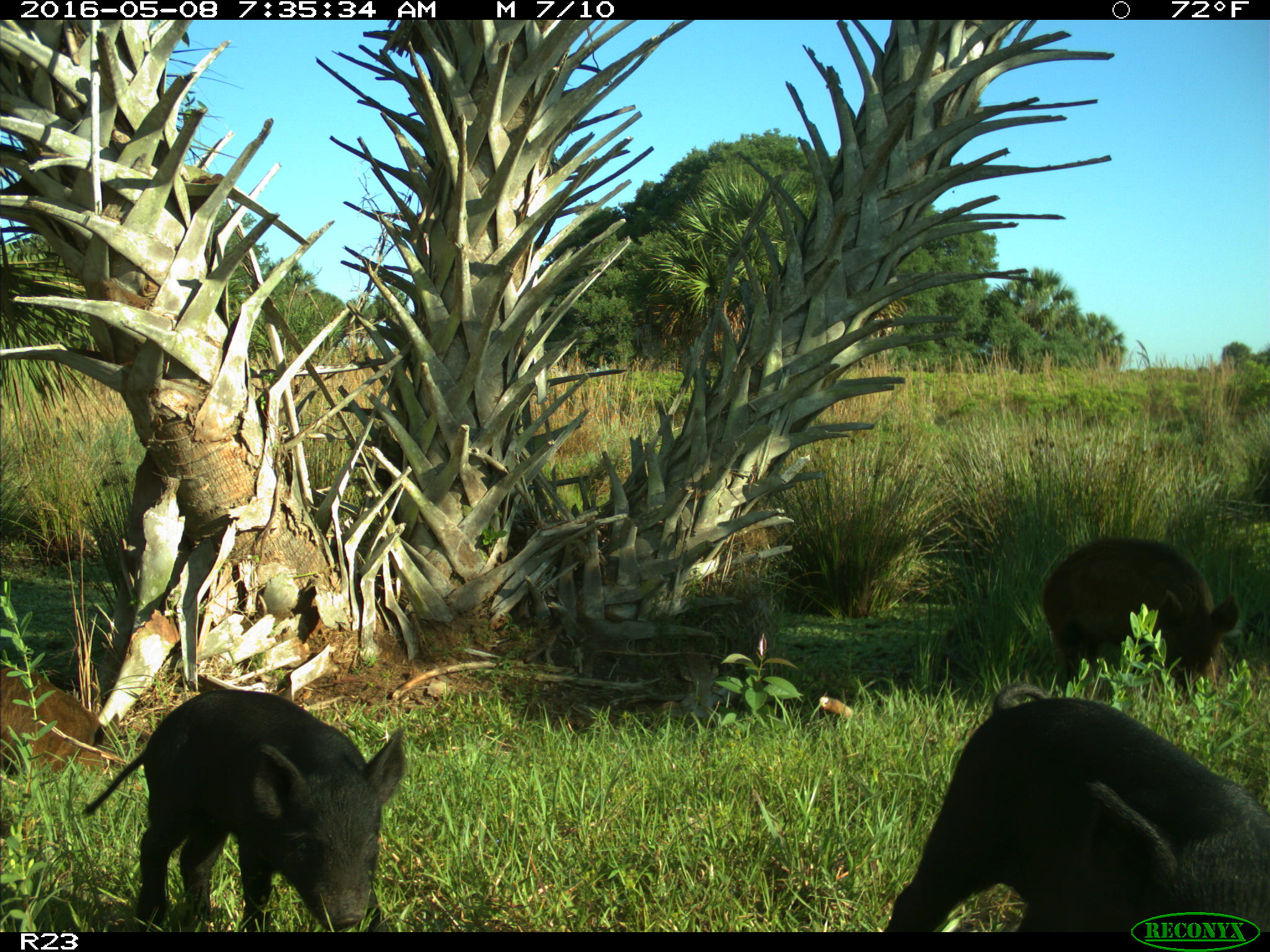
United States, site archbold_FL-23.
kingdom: Animalia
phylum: Chordata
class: Mammalia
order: Artiodactyla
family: Suidae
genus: Sus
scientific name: Sus scrofa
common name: wild boar